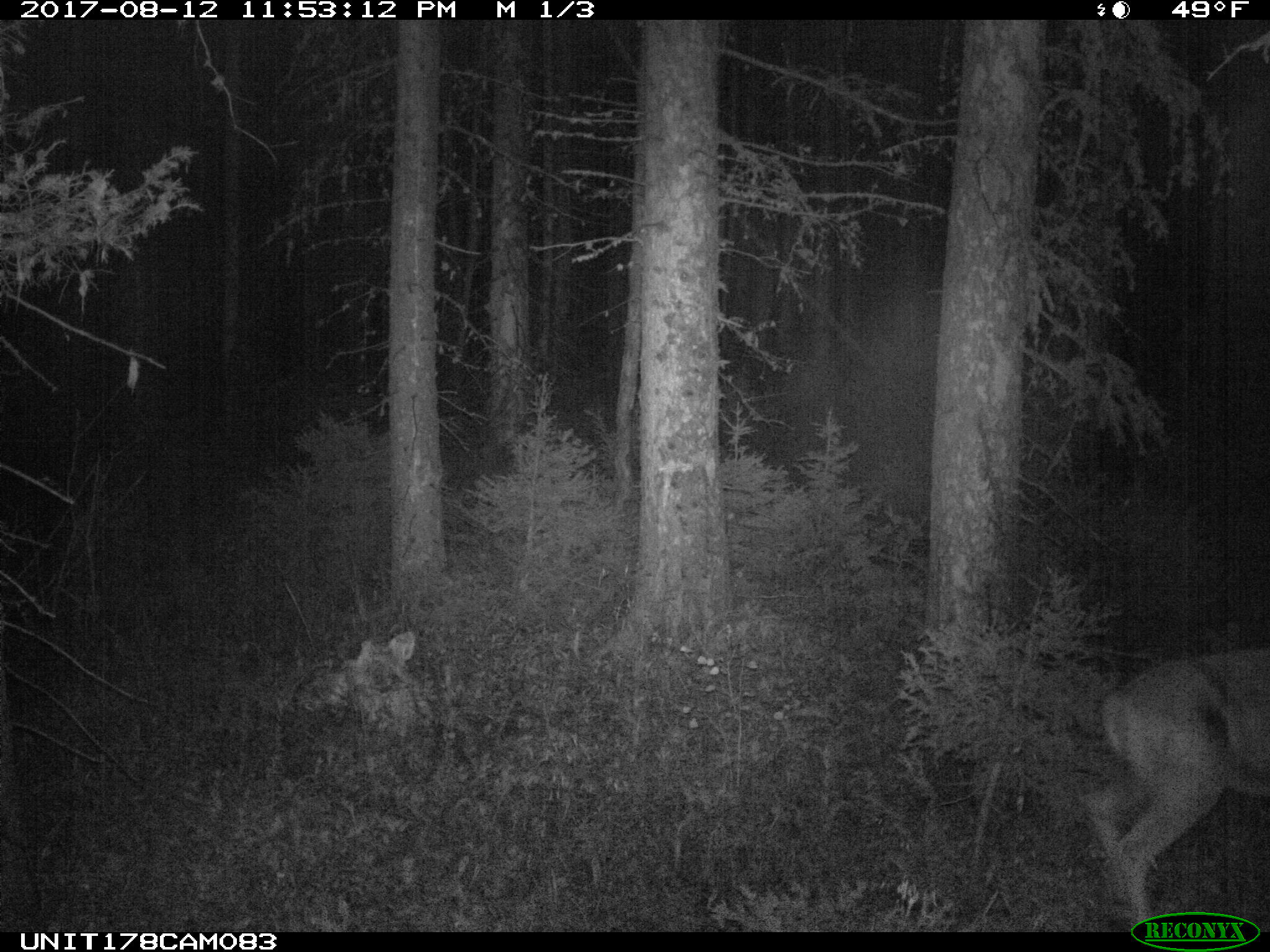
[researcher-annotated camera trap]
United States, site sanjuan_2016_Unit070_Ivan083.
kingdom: Animalia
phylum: Chordata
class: Mammalia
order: Artiodactyla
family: Cervidae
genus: Odocoileus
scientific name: Odocoileus hemionus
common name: mule deer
Odocoileus hemionus (mule deer).